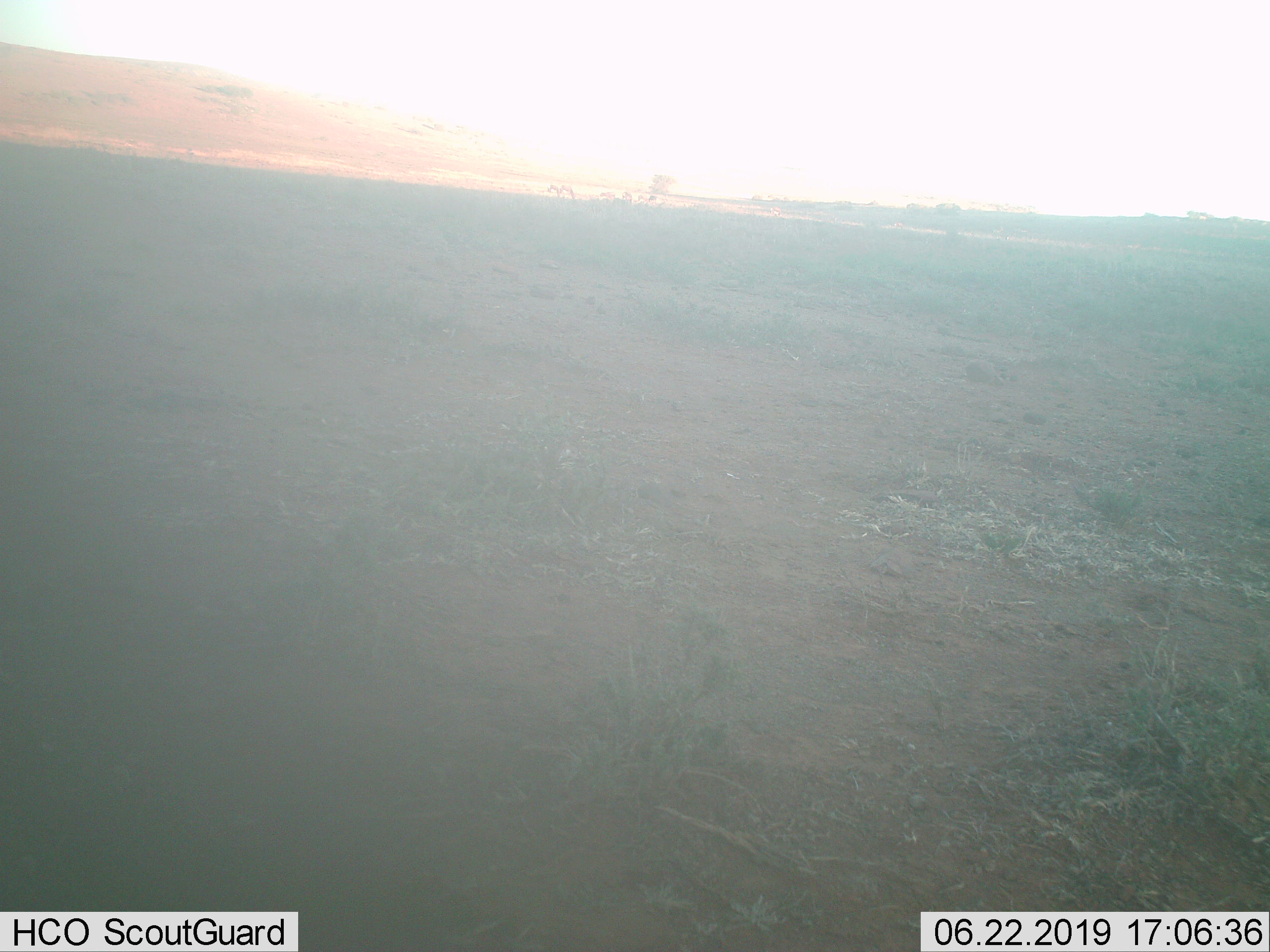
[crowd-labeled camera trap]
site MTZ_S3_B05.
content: unidentified animal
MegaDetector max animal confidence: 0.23